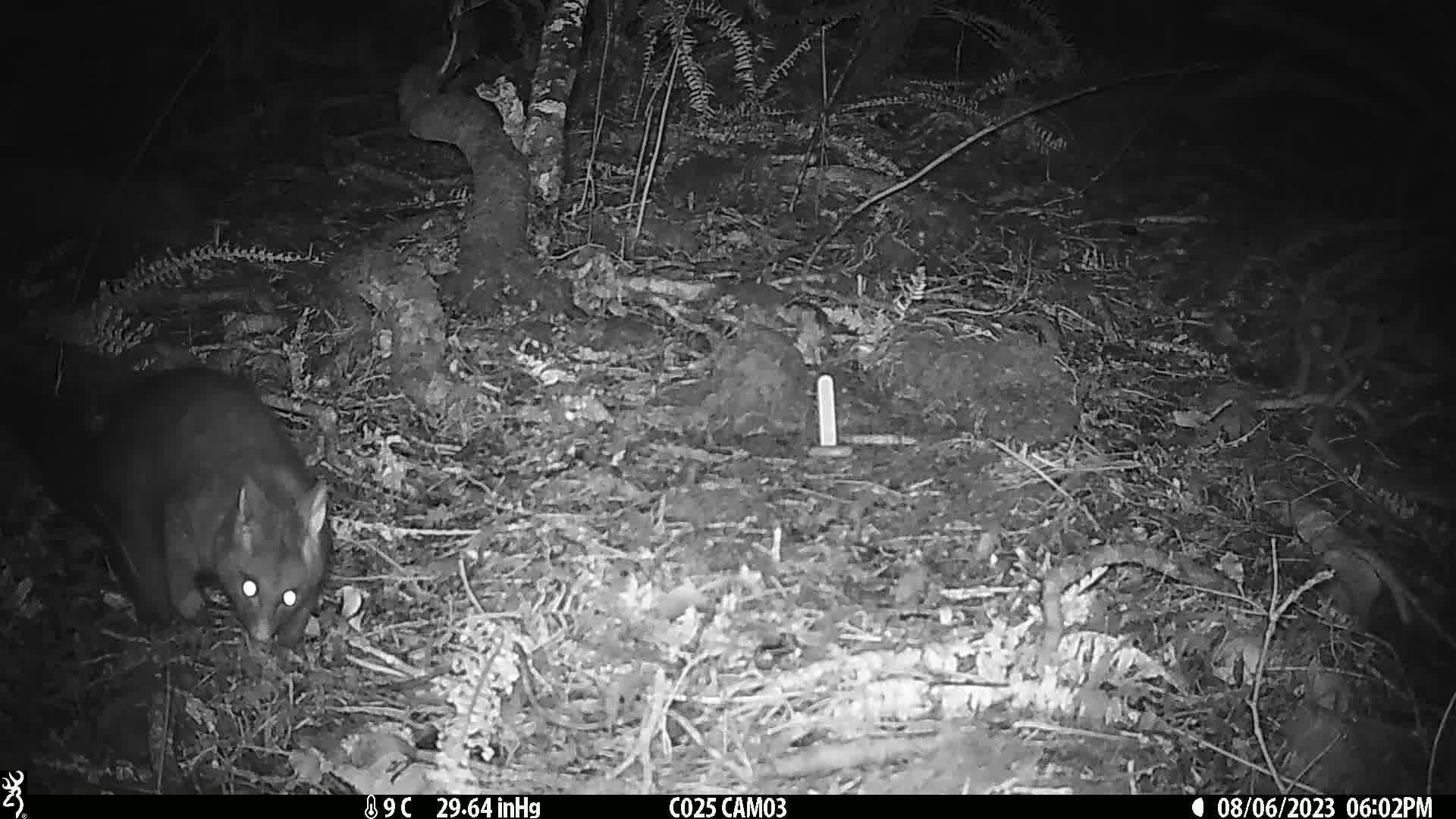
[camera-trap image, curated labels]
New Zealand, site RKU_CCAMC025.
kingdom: Animalia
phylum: Chordata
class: Mammalia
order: Diprotodontia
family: Phalangeridae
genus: Trichosurus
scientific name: Trichosurus vulpecula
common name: common brushtail possum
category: possum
Possum (common brushtail possum) (Trichosurus vulpecula).